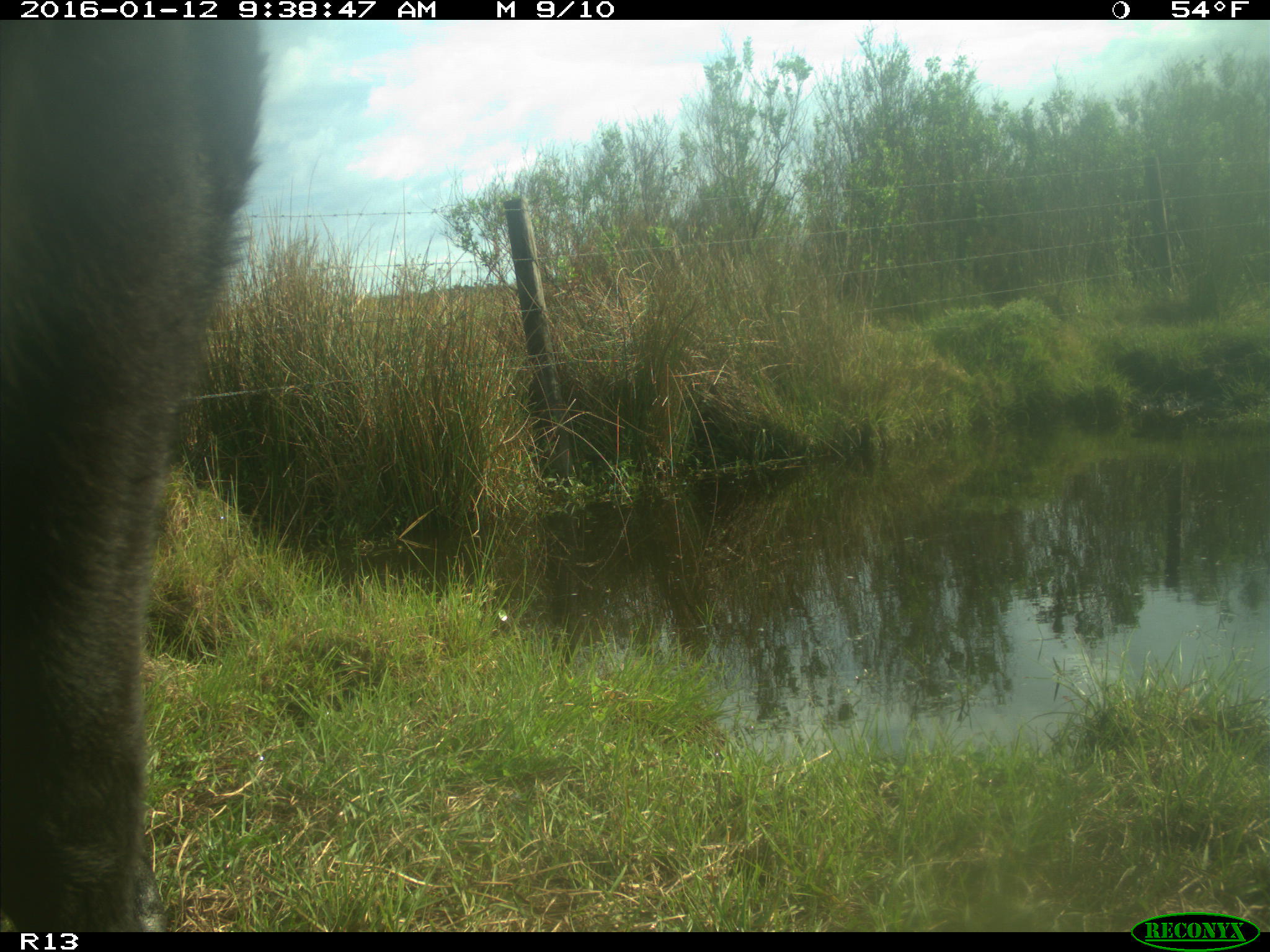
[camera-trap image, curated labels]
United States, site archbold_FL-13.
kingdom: Animalia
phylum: Chordata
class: Mammalia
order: Artiodactyla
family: Bovidae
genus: Bos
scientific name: Bos taurus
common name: domestic cow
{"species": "Bos taurus (domestic cow)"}